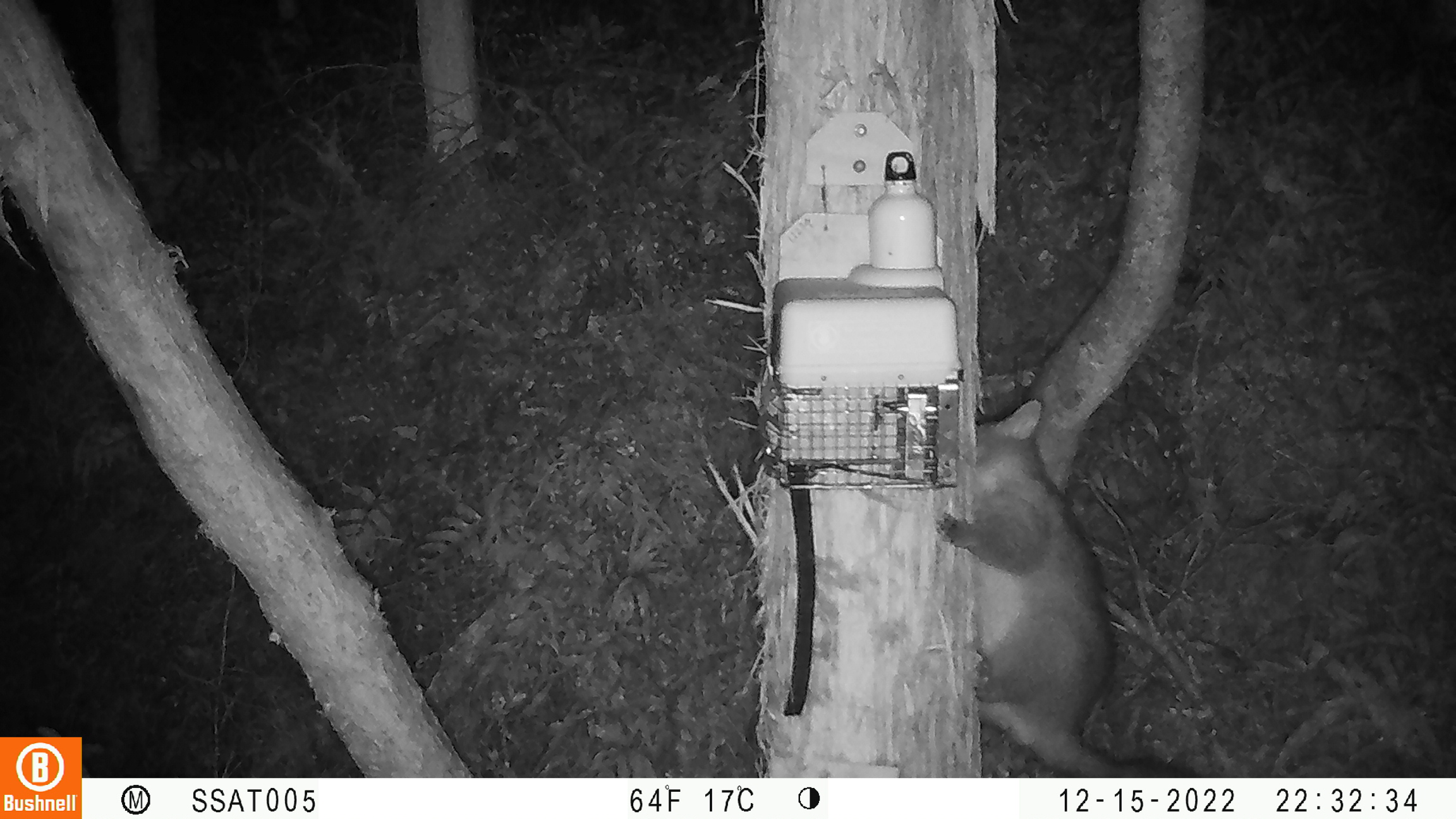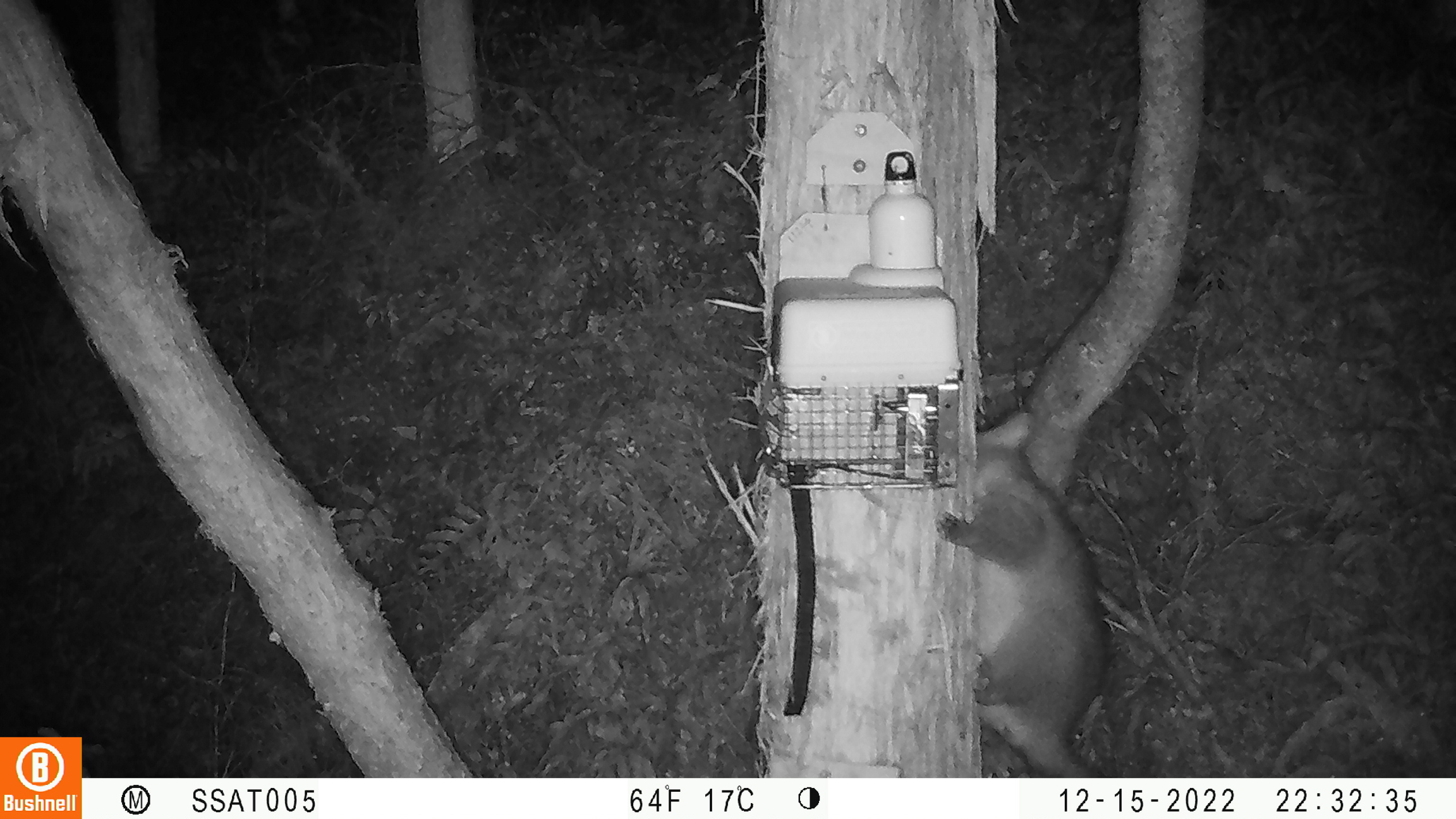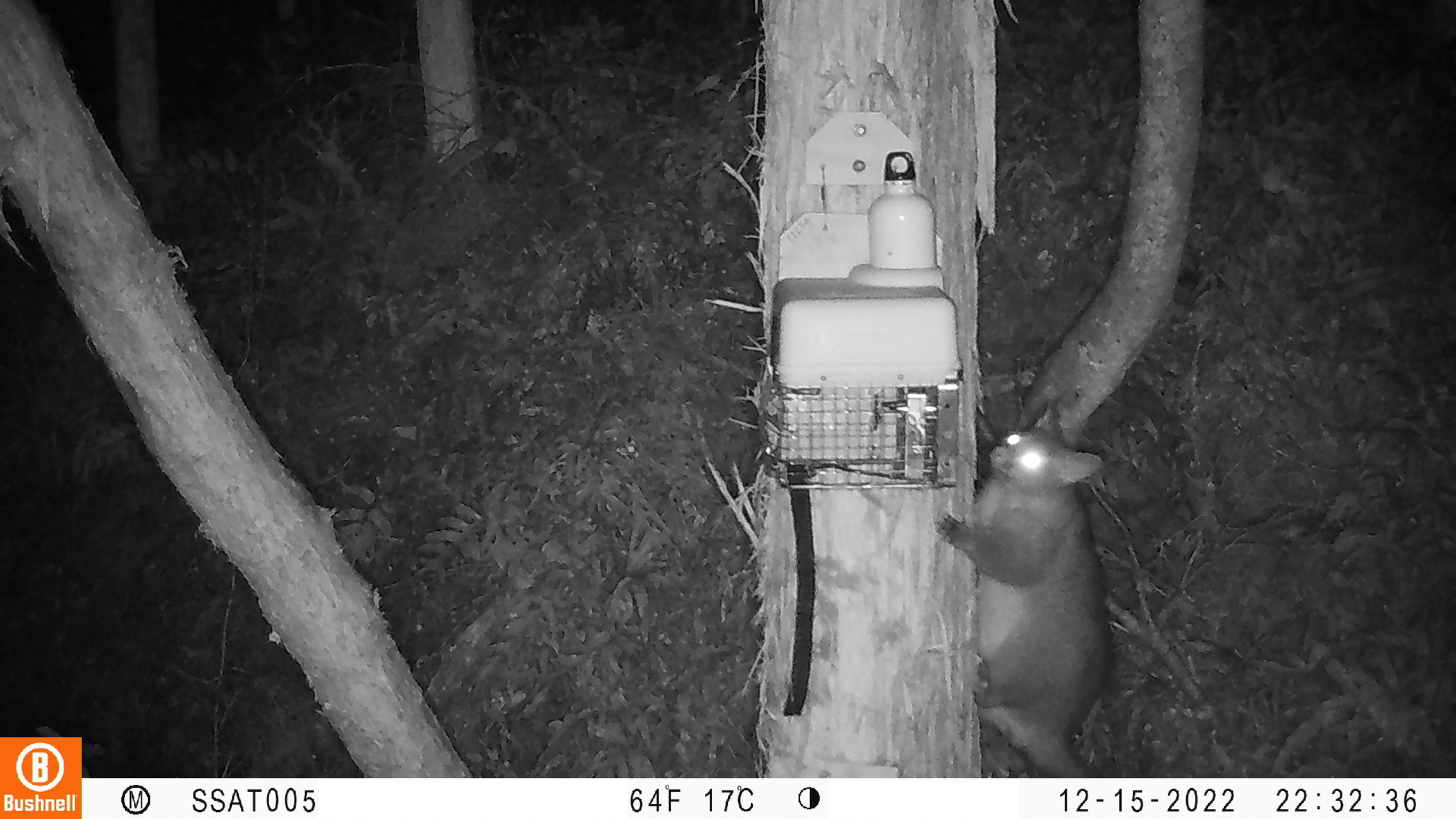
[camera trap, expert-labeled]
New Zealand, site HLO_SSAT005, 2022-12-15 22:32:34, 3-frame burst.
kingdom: Animalia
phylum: Chordata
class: Mammalia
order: Diprotodontia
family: Phalangeridae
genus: Trichosurus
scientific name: Trichosurus vulpecula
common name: common brushtail possum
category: possum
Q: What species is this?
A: Possum (common brushtail possum) (Trichosurus vulpecula).